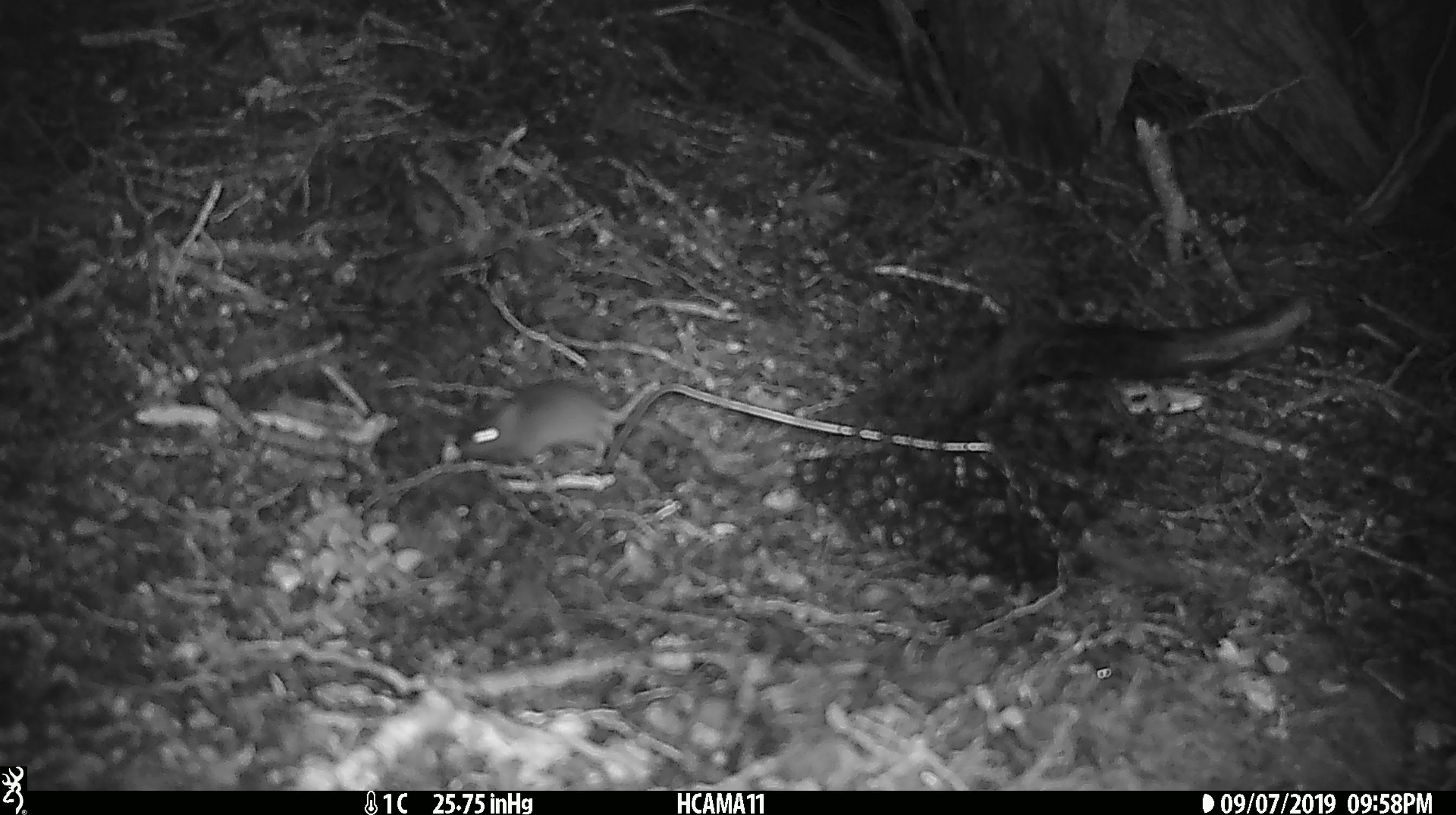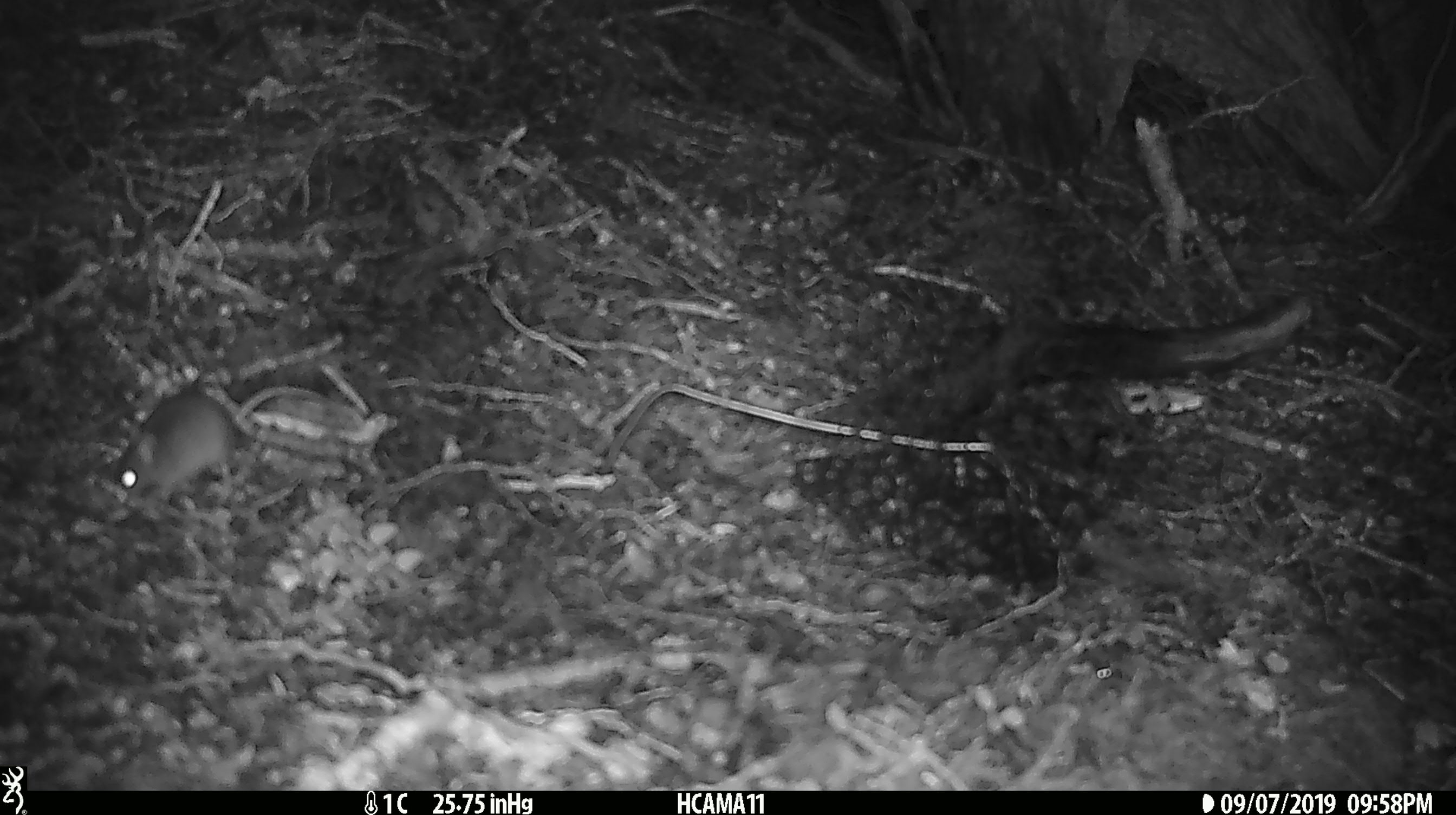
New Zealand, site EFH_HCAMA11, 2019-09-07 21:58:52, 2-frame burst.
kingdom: Animalia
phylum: Chordata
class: Mammalia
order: Rodentia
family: Muridae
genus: Mus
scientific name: Mus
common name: mouse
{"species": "mouse (Mus)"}